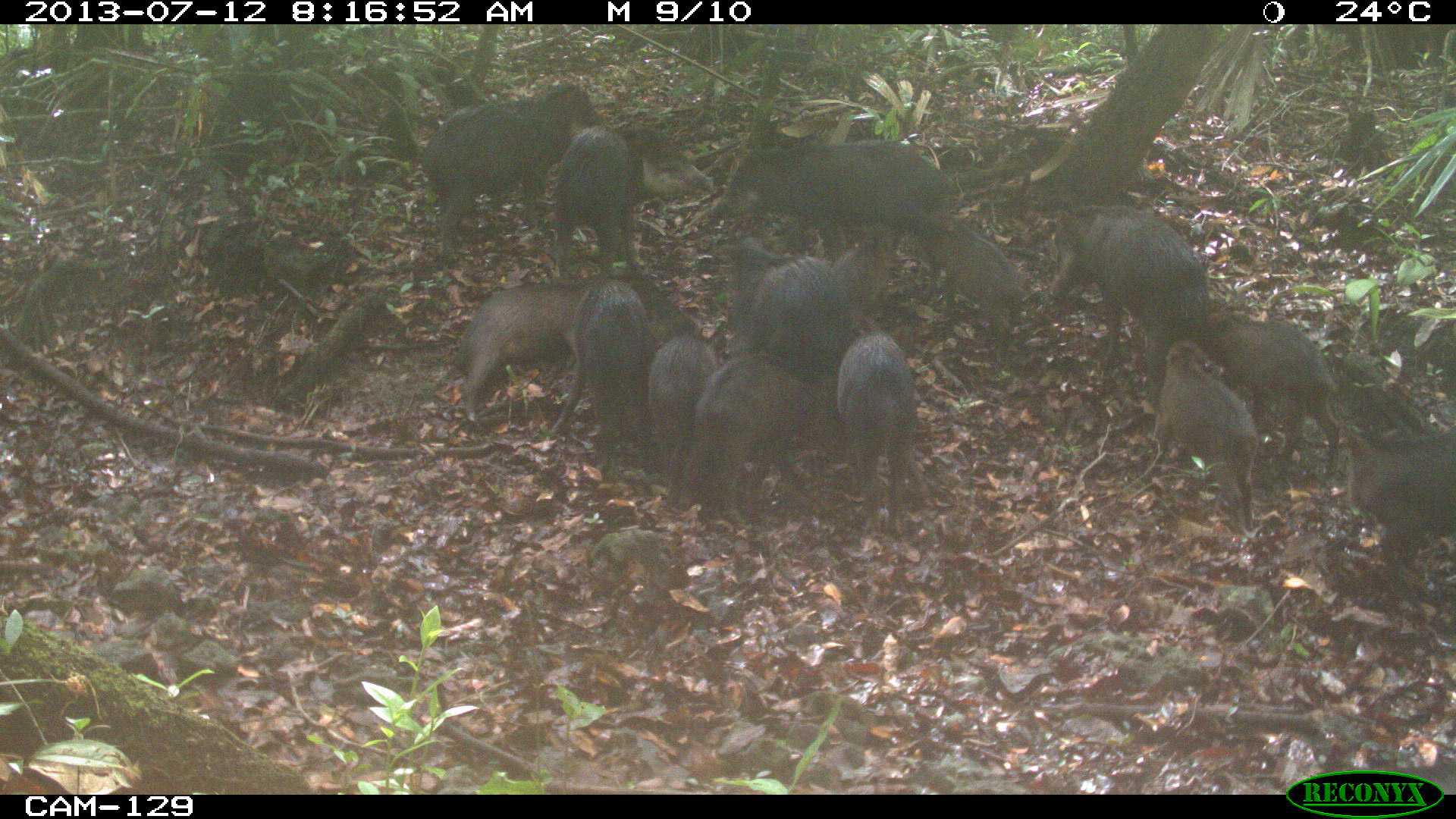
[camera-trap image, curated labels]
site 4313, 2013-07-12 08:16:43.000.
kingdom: Animalia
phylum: Chordata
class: Mammalia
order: Artiodactyla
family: Tayassuidae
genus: Tayassu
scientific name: Tayassu pecari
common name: white-lipped peccary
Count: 20.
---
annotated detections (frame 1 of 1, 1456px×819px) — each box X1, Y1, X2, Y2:
group: 0, 23, 1455, 609